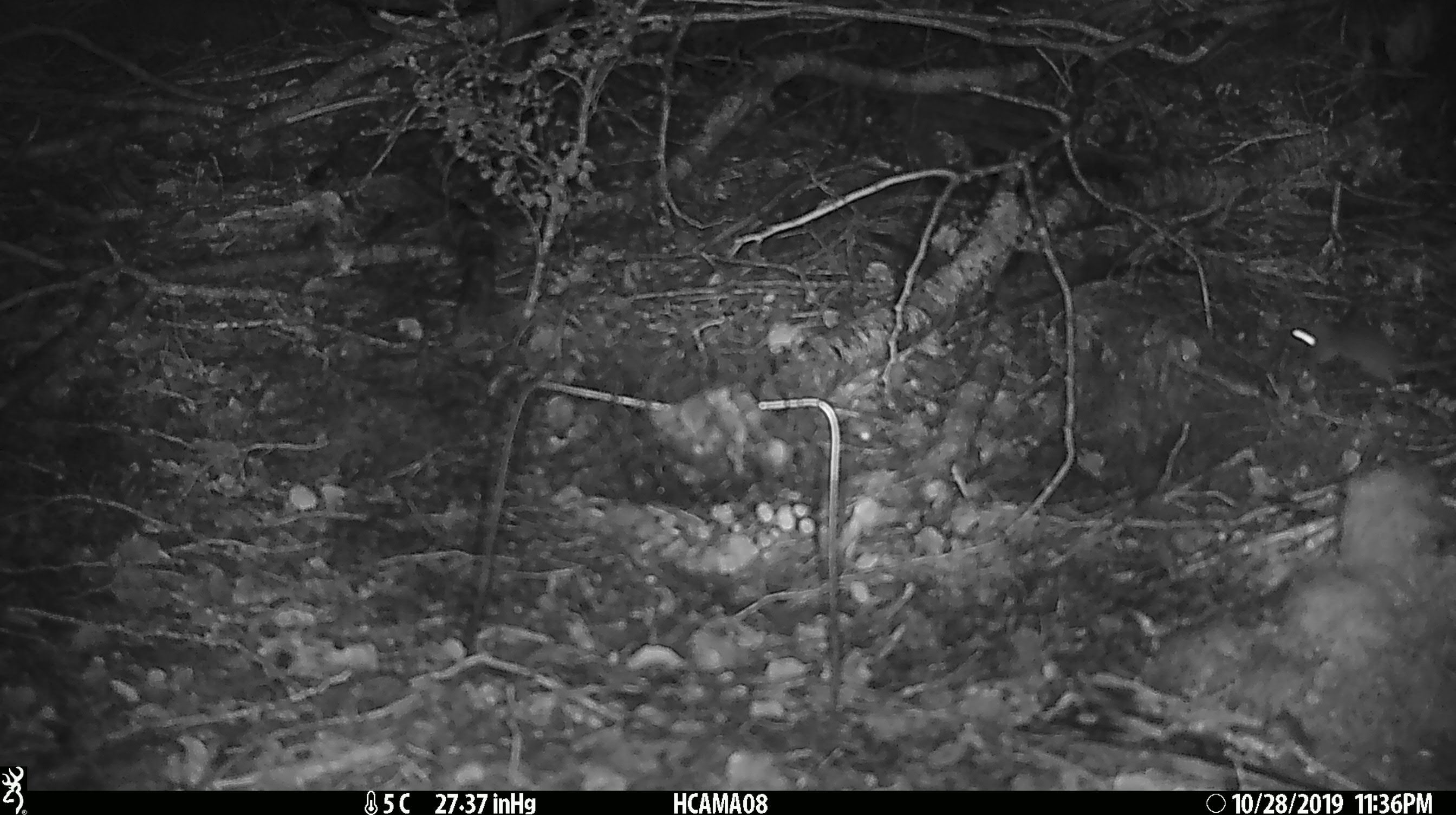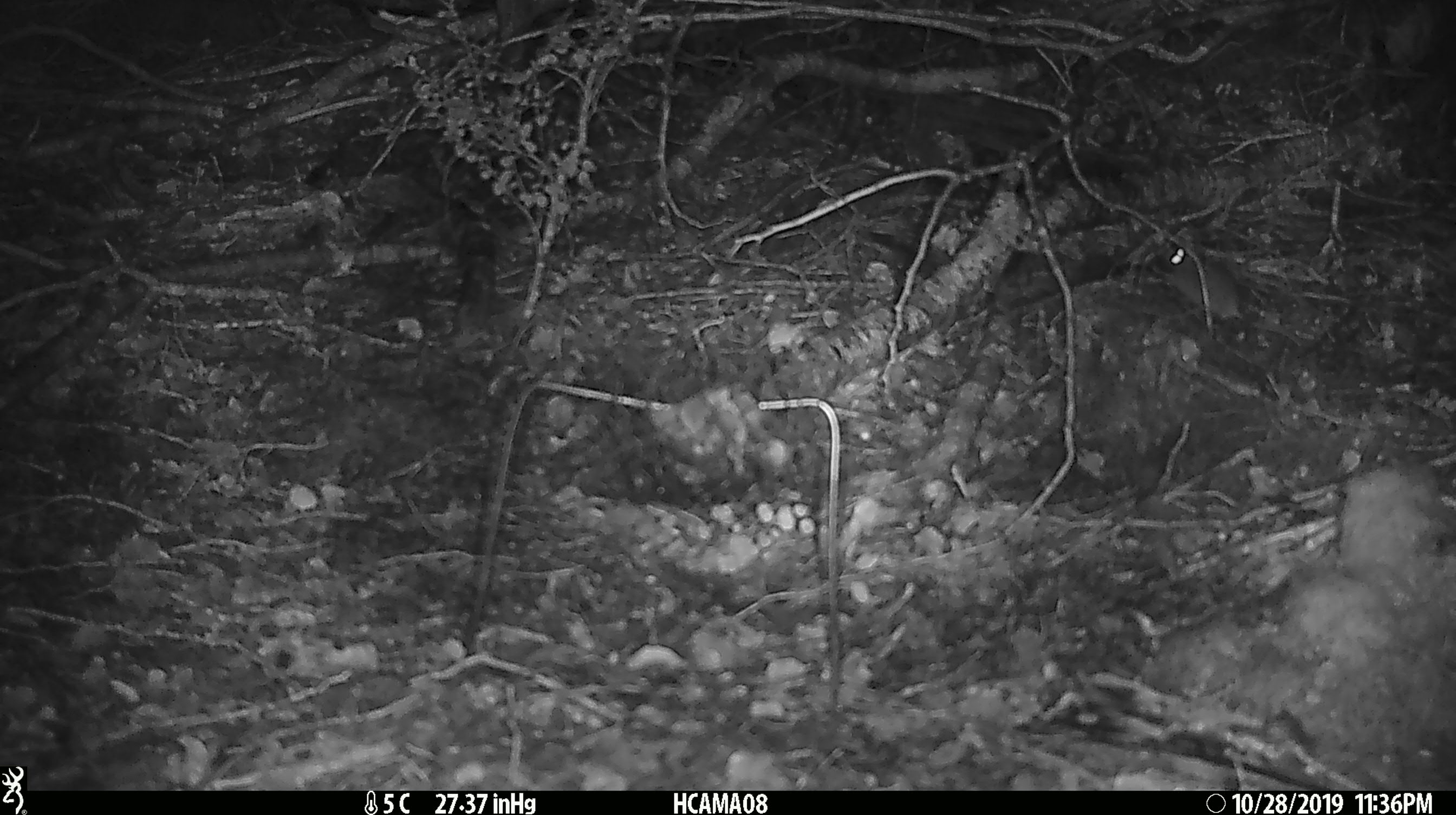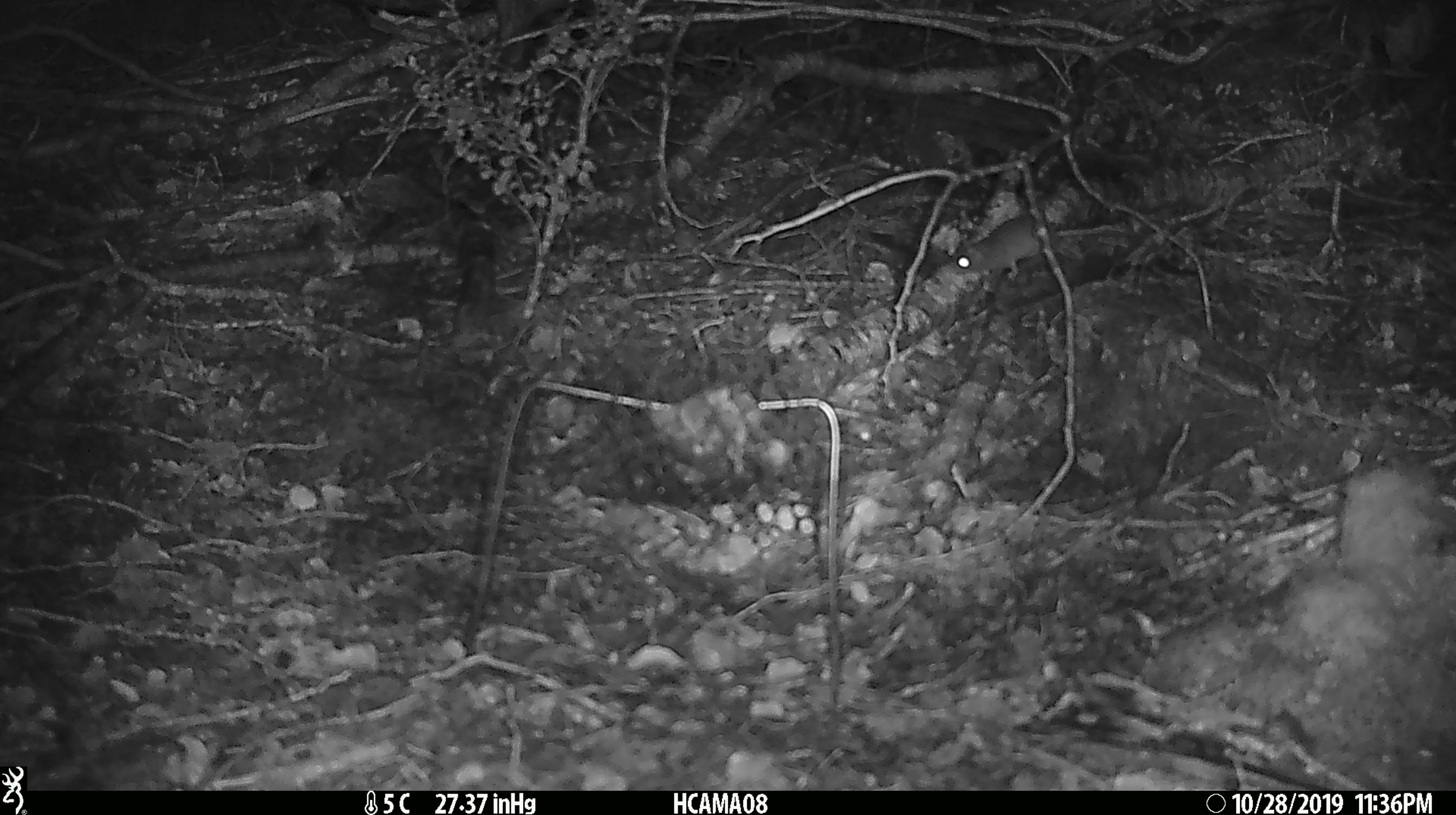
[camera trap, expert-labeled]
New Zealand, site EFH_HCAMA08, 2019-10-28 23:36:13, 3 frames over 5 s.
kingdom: Animalia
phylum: Chordata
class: Mammalia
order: Rodentia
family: Muridae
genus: Mus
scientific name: Mus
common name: mouse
Mouse (Mus).